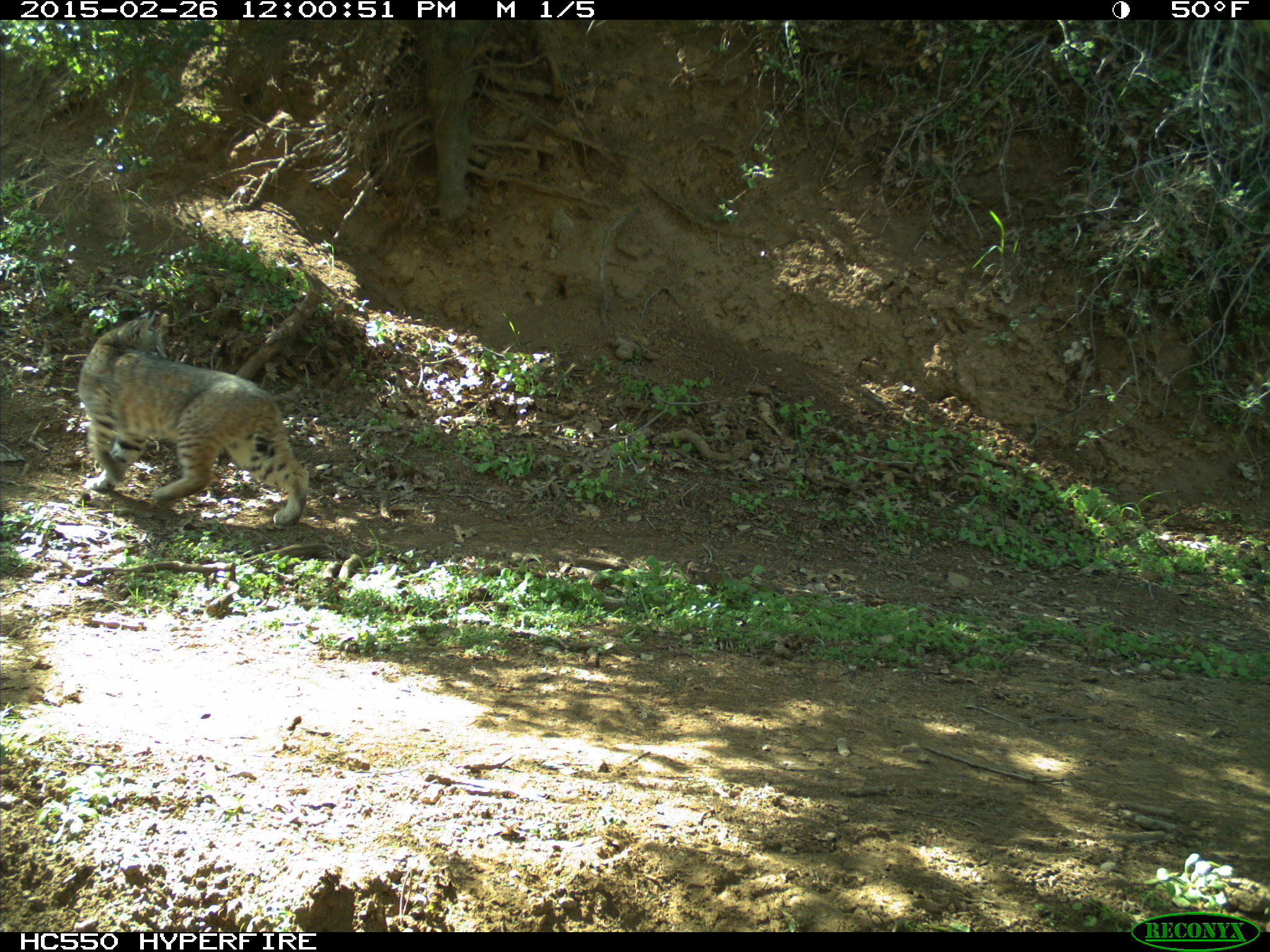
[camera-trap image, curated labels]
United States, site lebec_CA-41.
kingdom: Animalia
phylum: Chordata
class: Mammalia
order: Carnivora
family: Felidae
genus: Lynx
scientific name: Lynx rufus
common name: bobcat